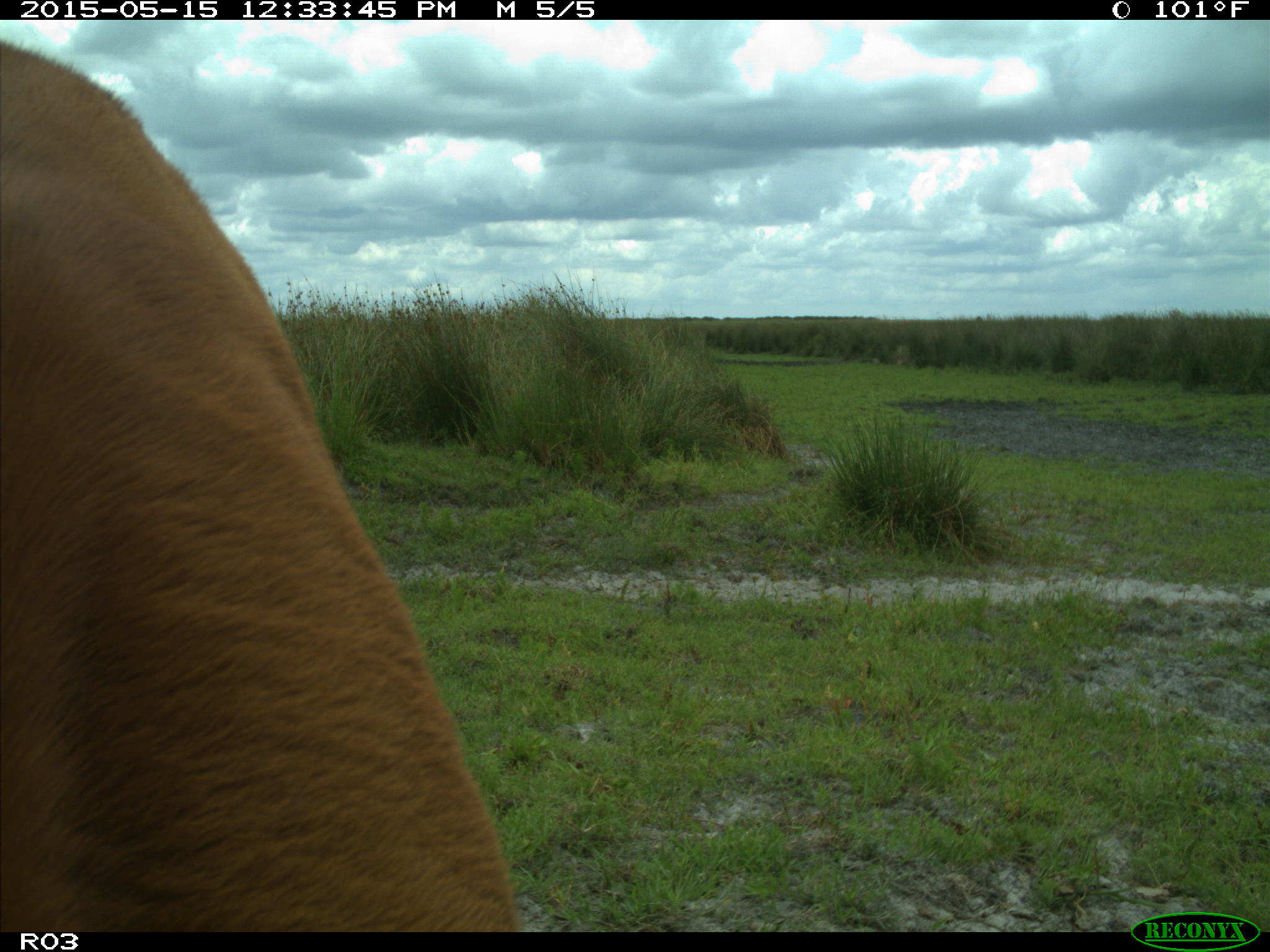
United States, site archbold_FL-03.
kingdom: Animalia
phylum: Chordata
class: Mammalia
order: Artiodactyla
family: Bovidae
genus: Bos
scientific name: Bos taurus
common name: domestic cow